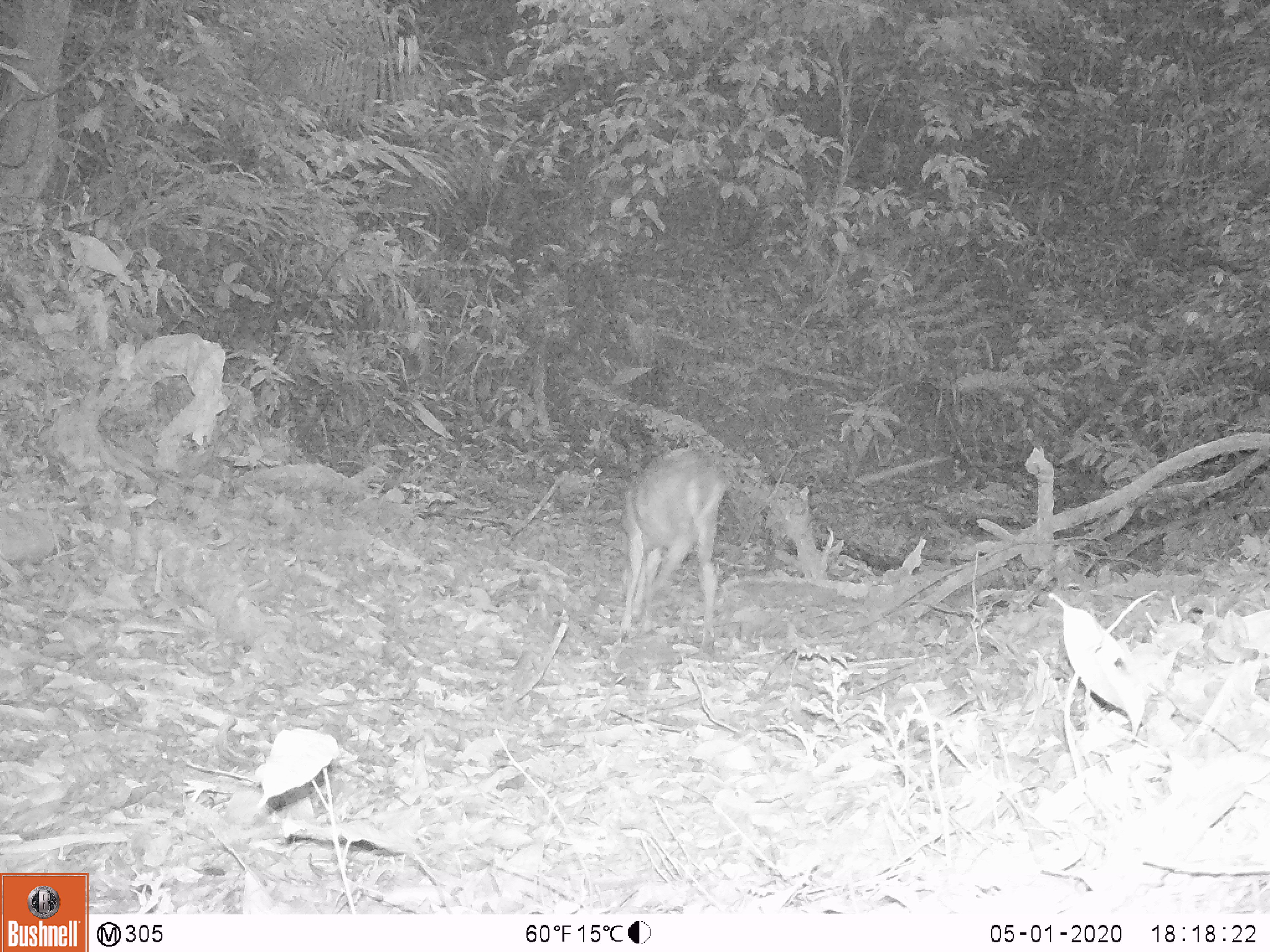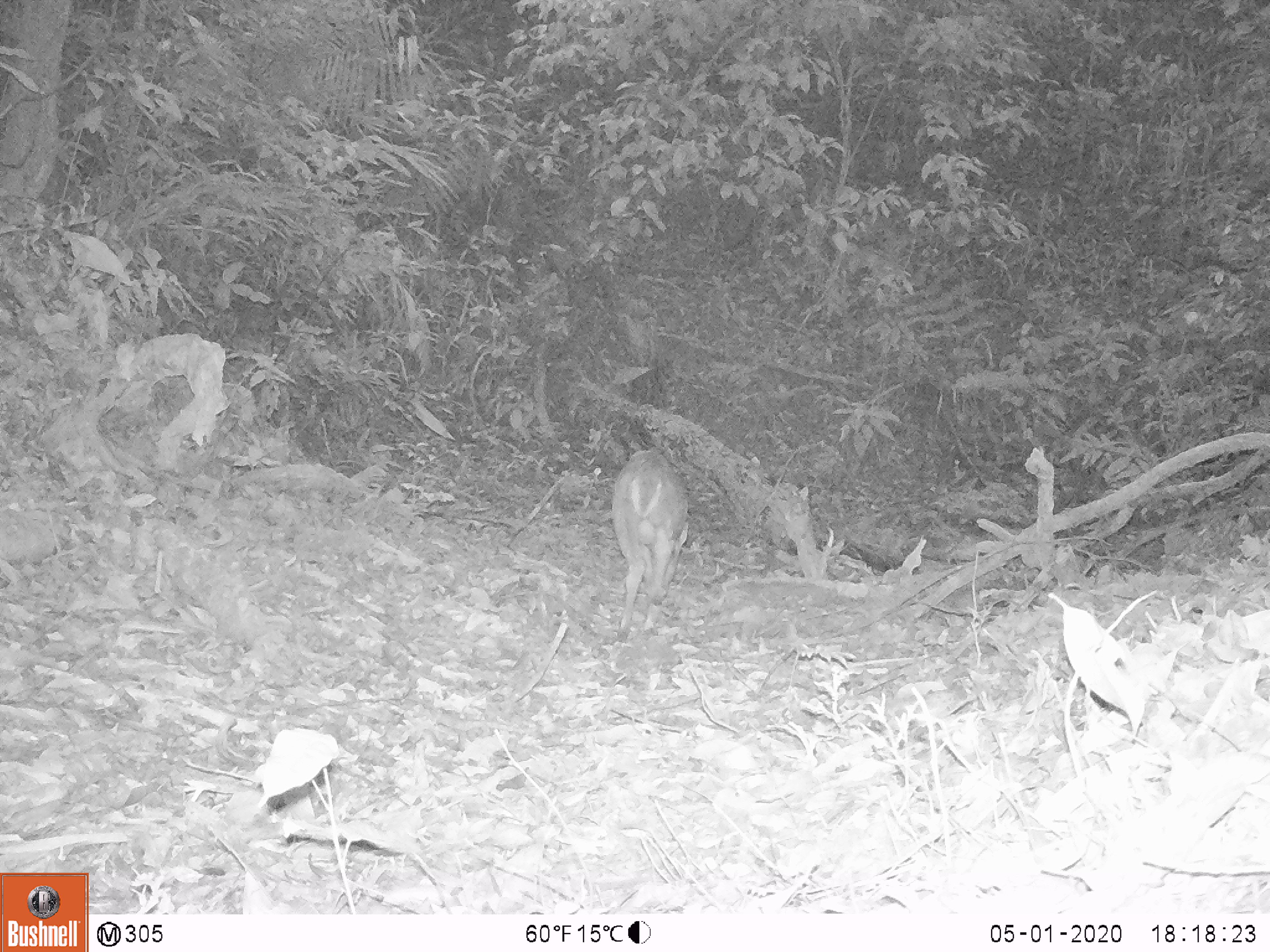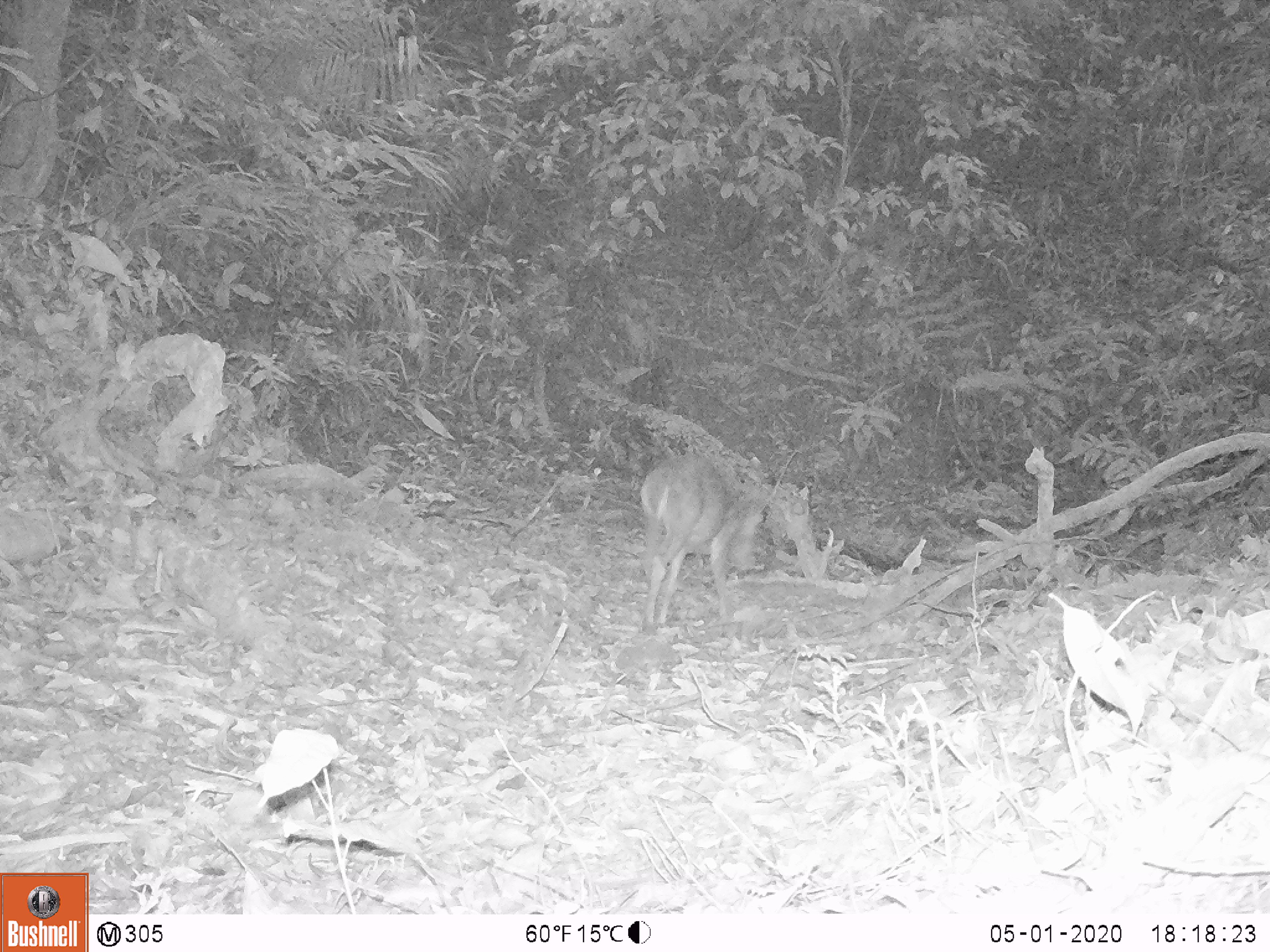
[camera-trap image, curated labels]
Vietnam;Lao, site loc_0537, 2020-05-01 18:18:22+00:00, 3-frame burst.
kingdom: Animalia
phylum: Chordata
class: Mammalia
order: Artiodactyla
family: Cervidae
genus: Muntiacus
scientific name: Muntiacus vuquangensis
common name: large-antlered muntjac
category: large antlered muntjac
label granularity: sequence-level